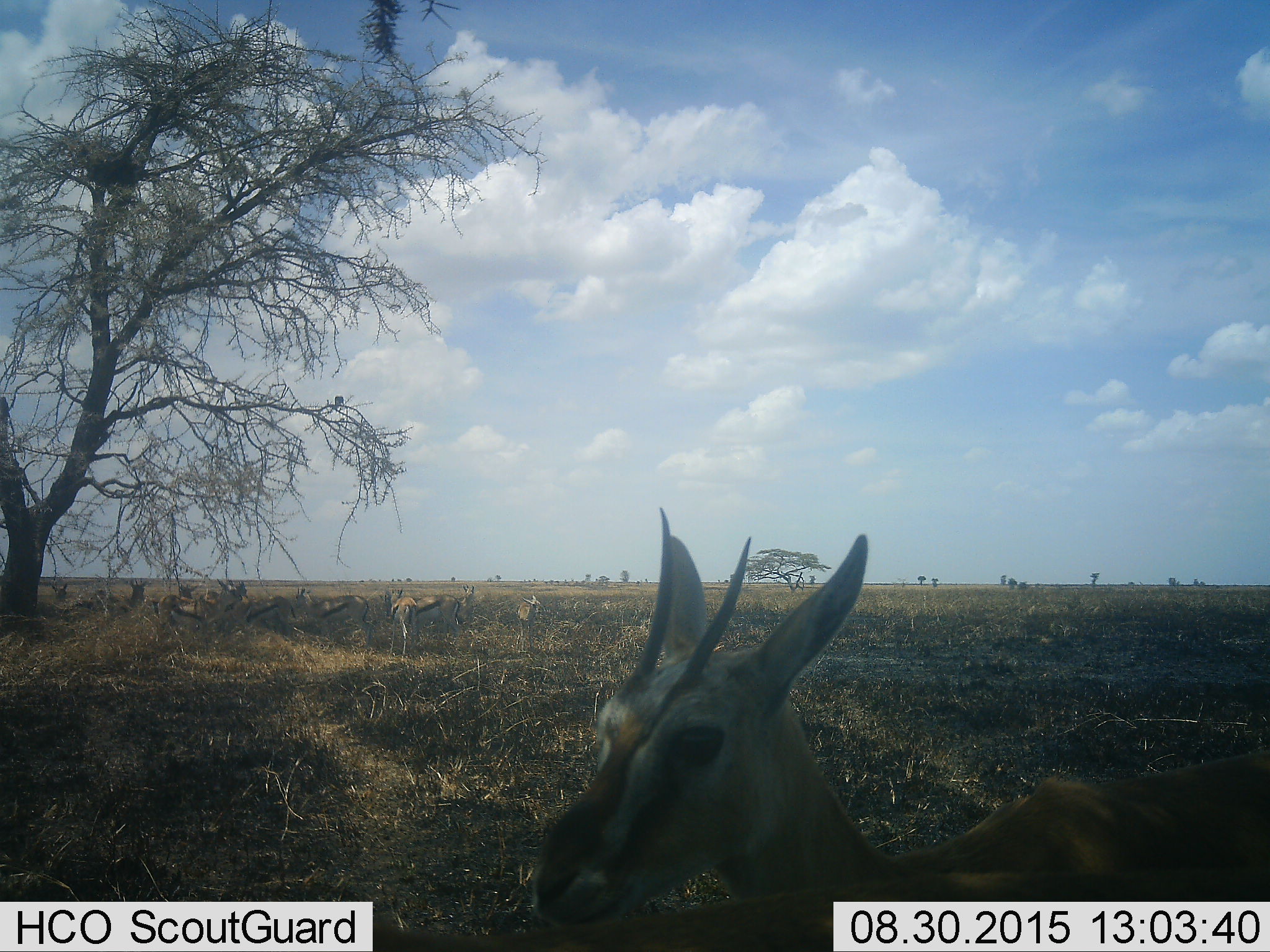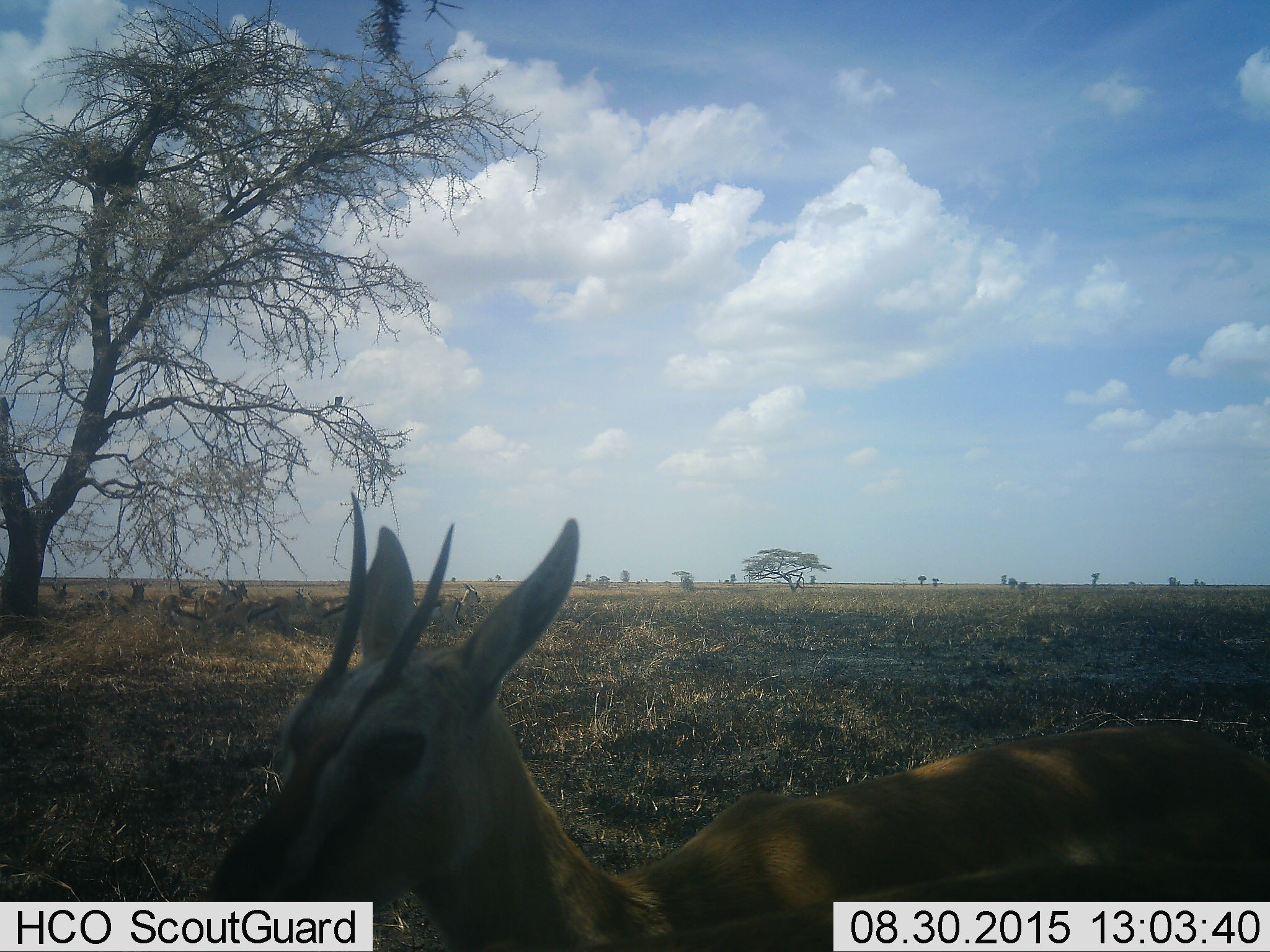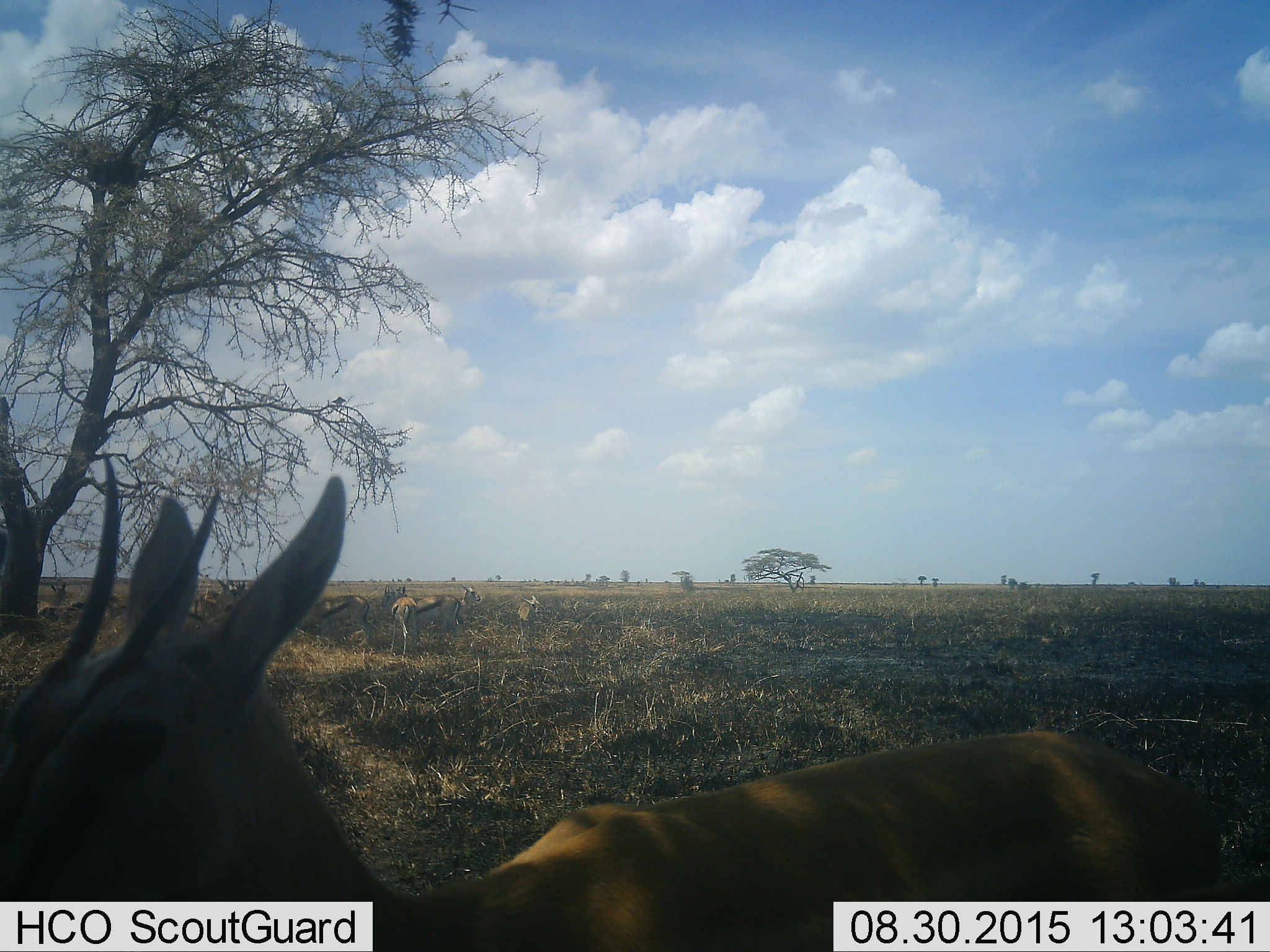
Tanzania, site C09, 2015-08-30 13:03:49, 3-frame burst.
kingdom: Animalia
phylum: Chordata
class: Mammalia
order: Artiodactyla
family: Bovidae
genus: Eudorcas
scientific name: Eudorcas thomsonii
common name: thomson's gazelle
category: gazellethomsons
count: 11-50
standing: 93%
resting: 21%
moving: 71%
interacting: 7%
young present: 0%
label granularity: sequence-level